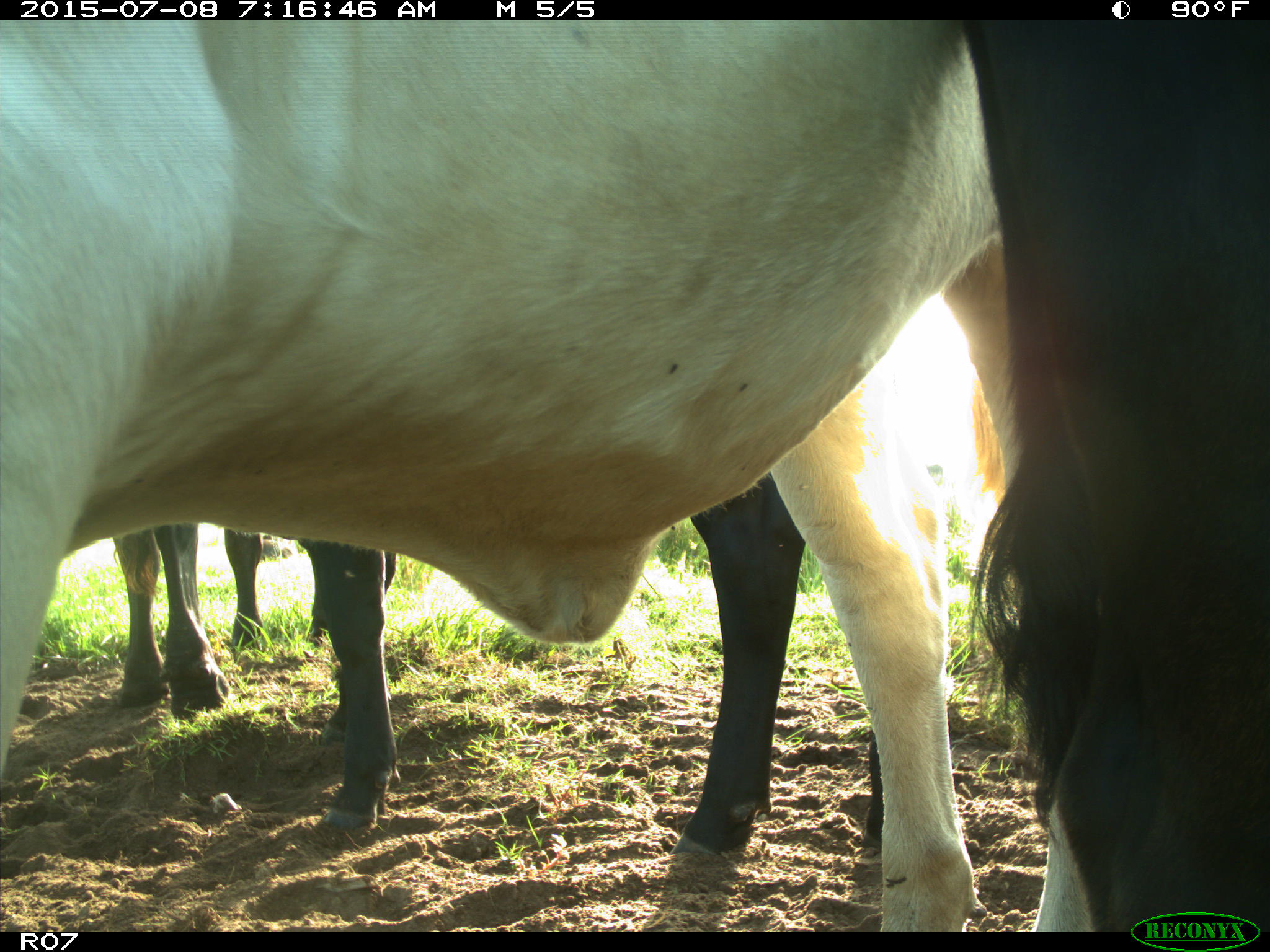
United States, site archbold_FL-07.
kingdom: Animalia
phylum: Chordata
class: Mammalia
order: Artiodactyla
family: Bovidae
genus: Bos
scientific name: Bos taurus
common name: domestic cow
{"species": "Bos taurus (domestic cow)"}